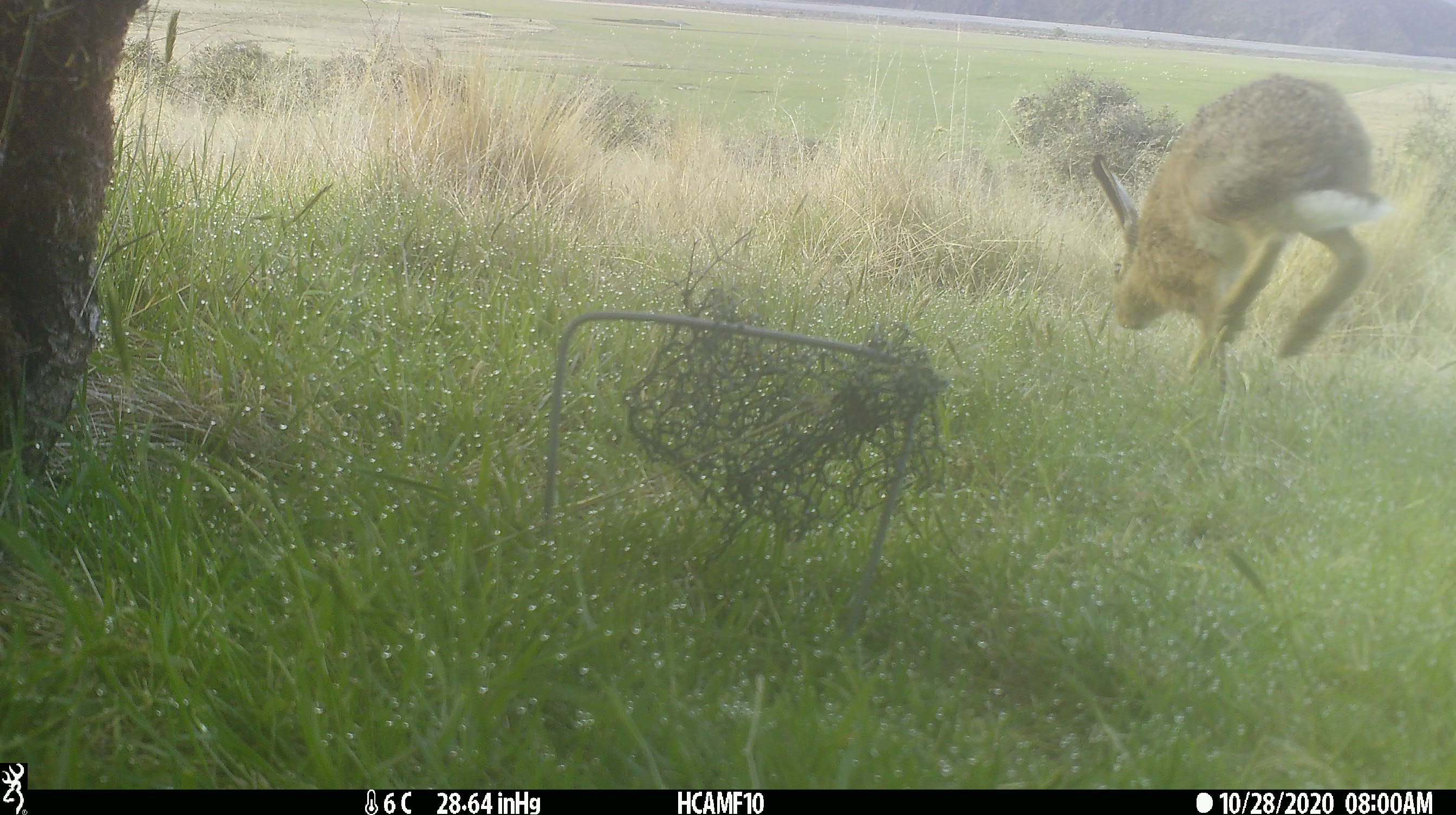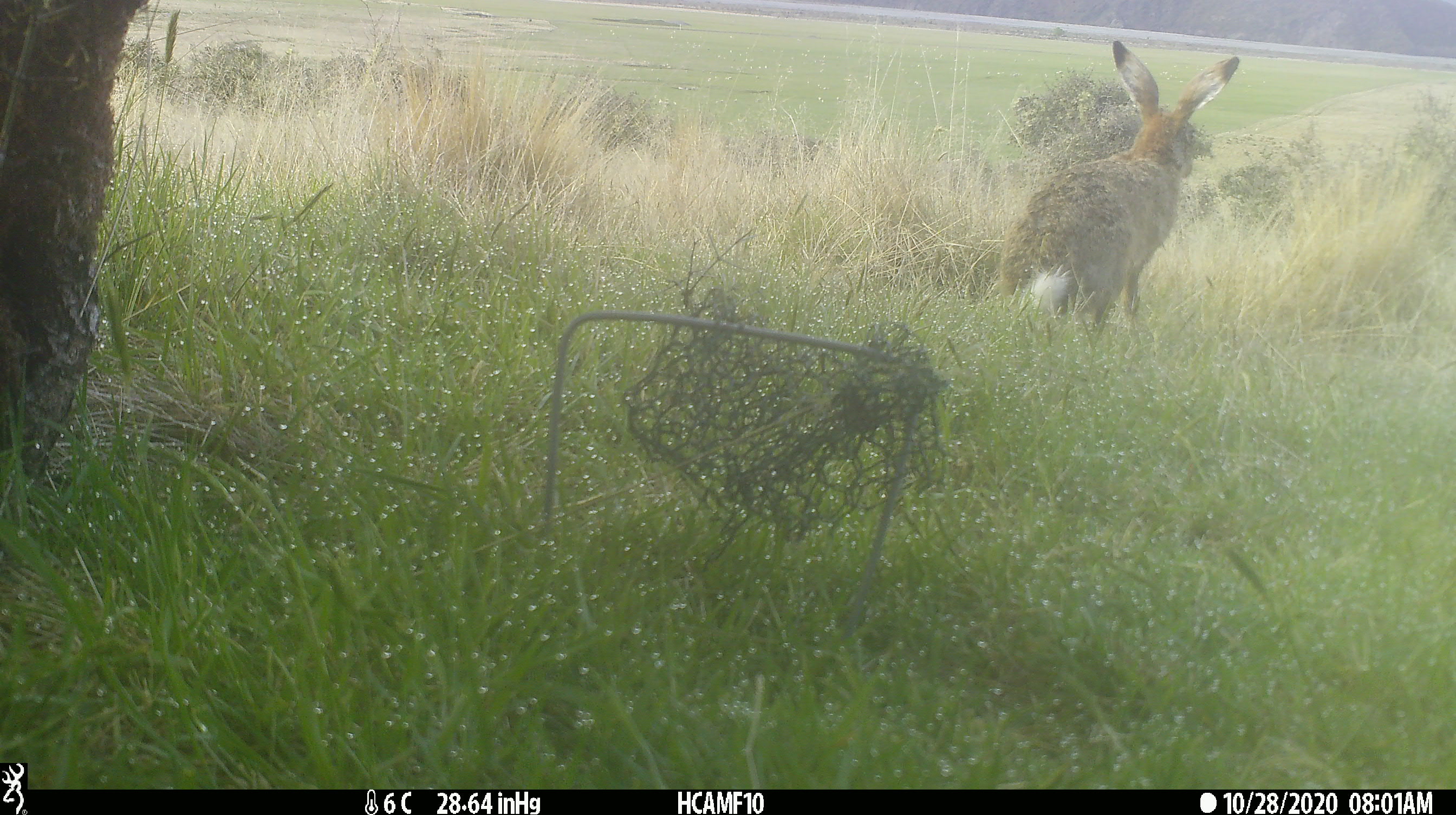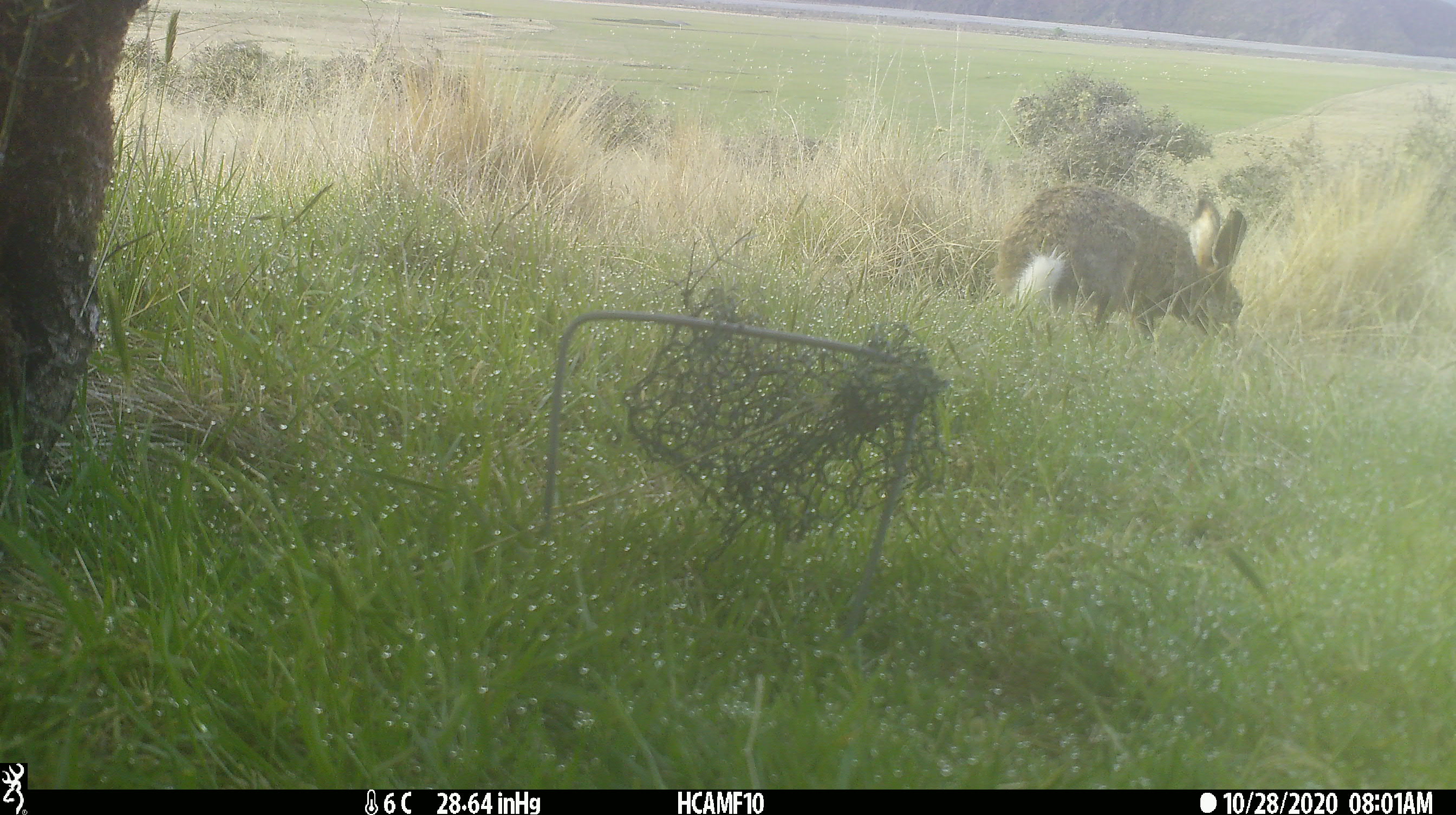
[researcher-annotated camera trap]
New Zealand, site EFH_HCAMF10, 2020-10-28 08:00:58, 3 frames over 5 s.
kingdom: Animalia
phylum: Chordata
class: Mammalia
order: Lagomorpha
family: Leporidae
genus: Lepus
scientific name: Lepus europaeus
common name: brown hare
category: hare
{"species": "hare (brown hare) (Lepus europaeus)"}